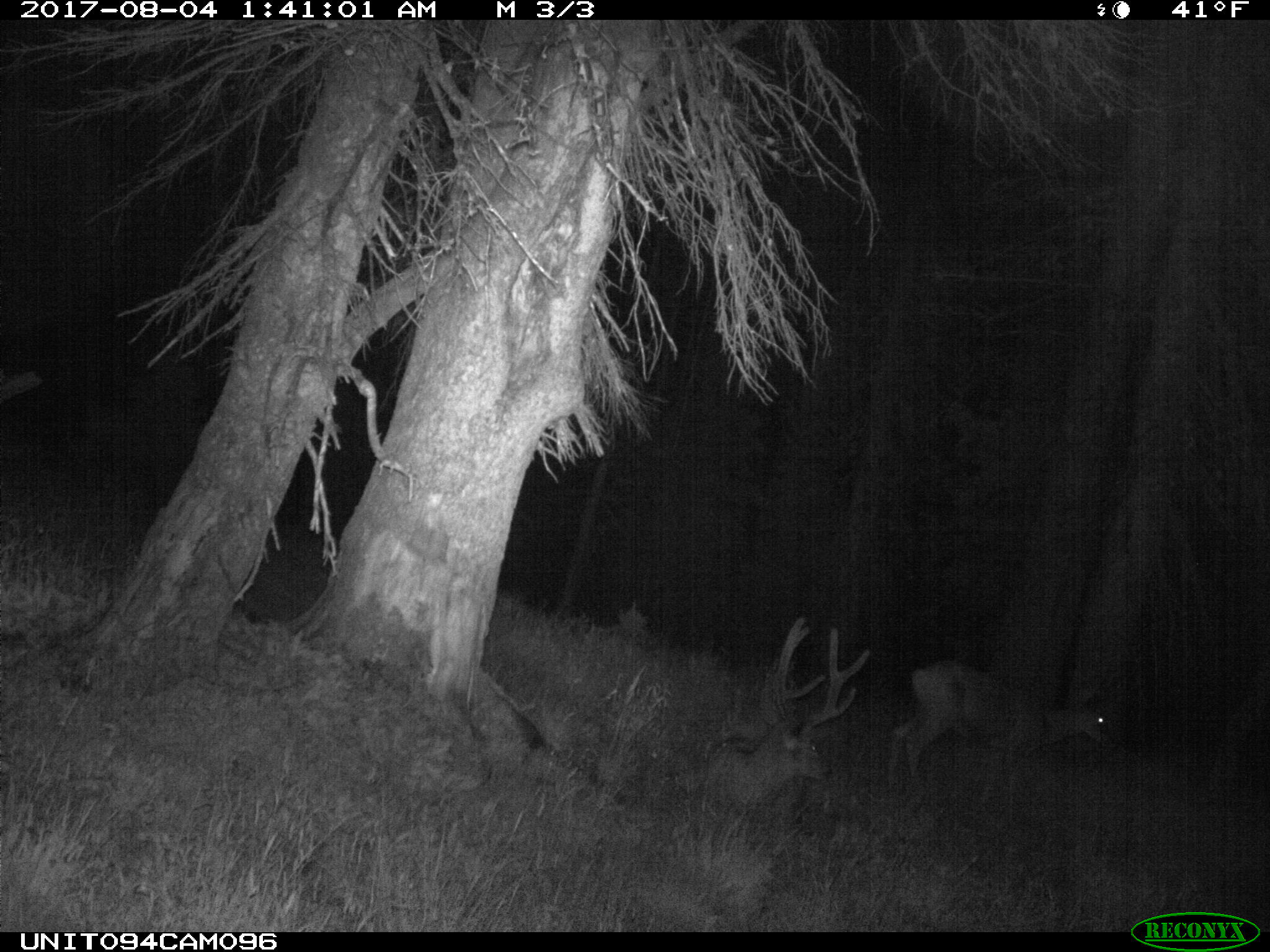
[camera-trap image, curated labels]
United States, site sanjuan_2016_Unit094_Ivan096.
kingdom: Animalia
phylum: Chordata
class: Mammalia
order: Artiodactyla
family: Cervidae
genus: Odocoileus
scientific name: Odocoileus hemionus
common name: mule deer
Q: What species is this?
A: Odocoileus hemionus (mule deer).